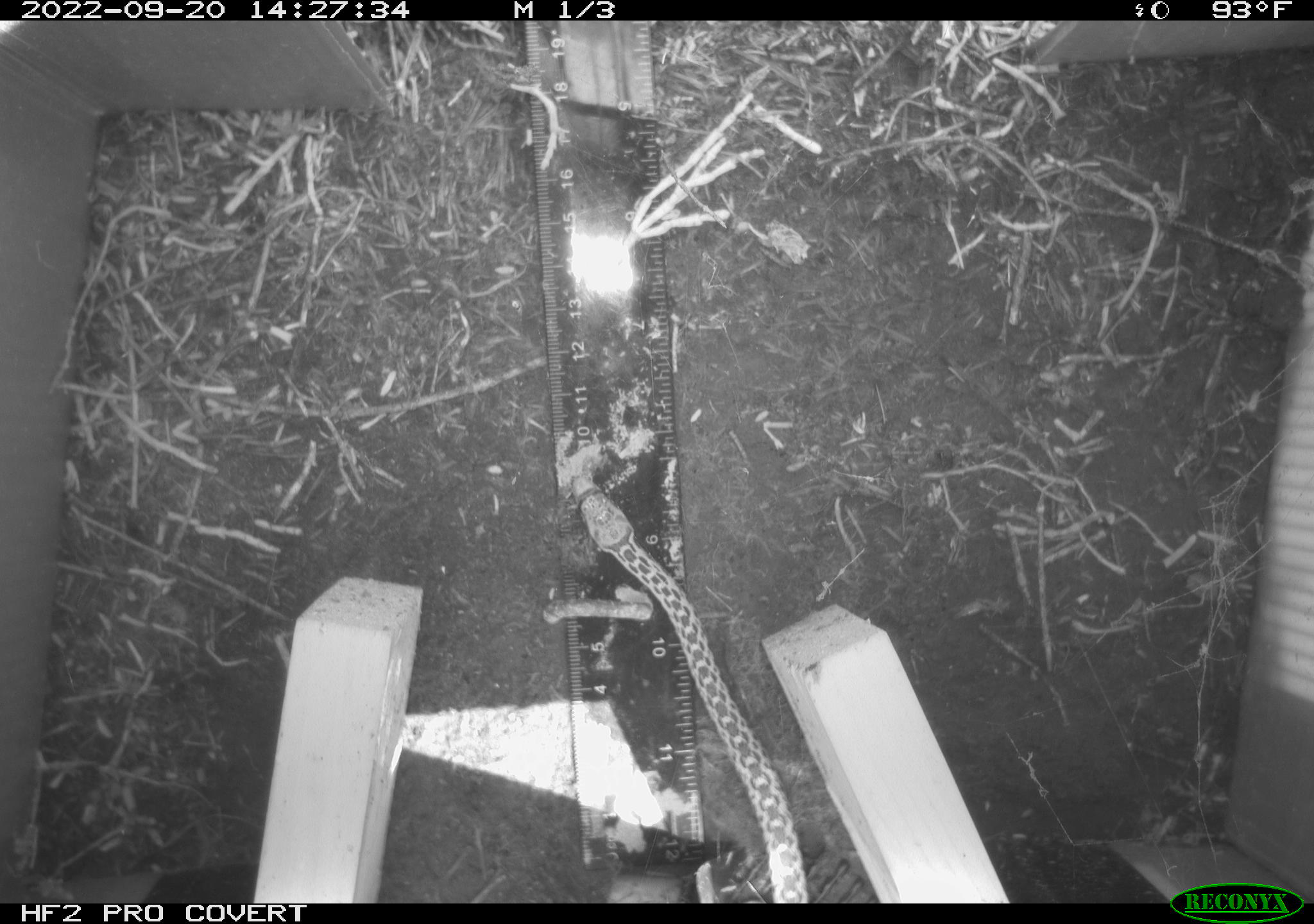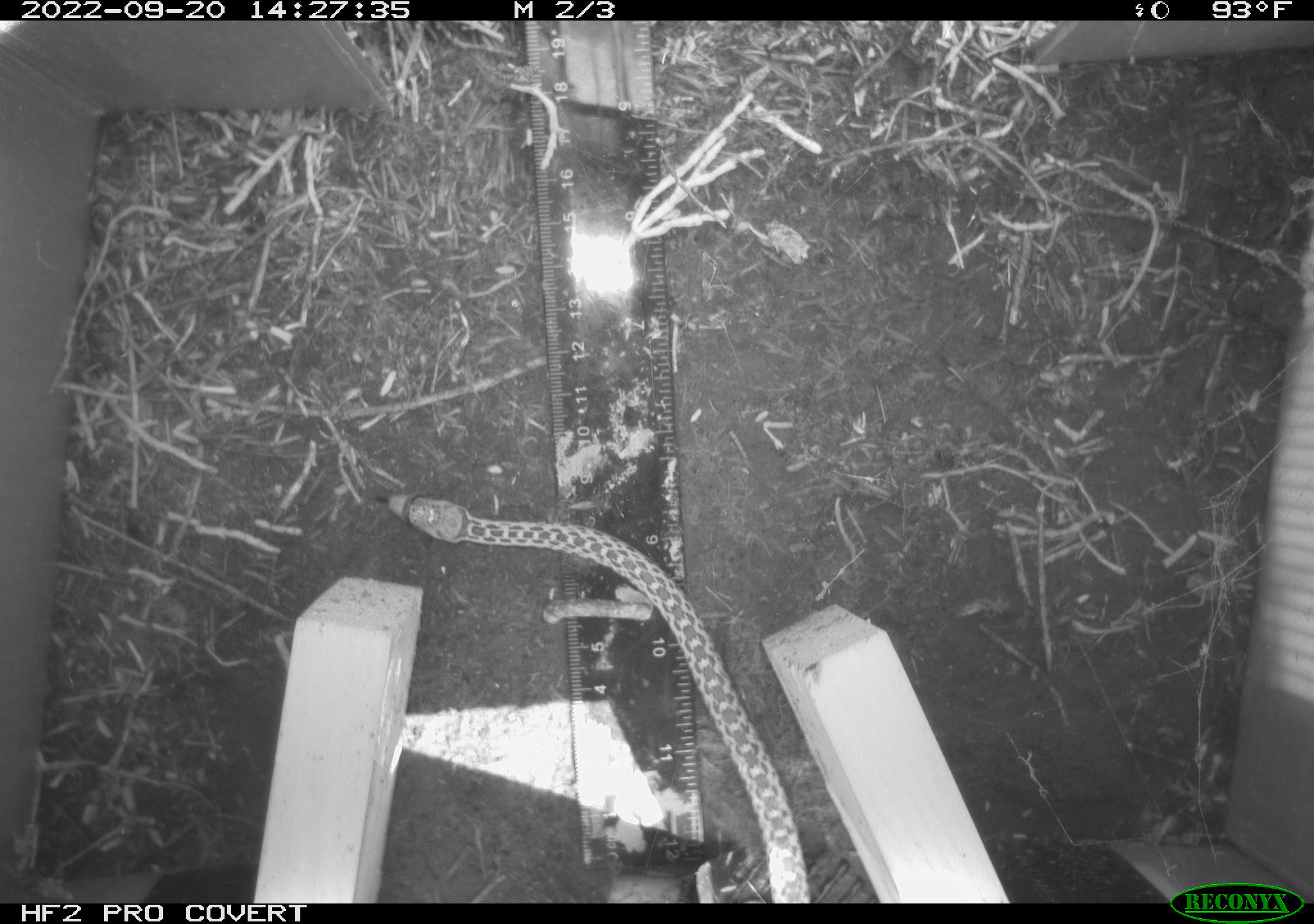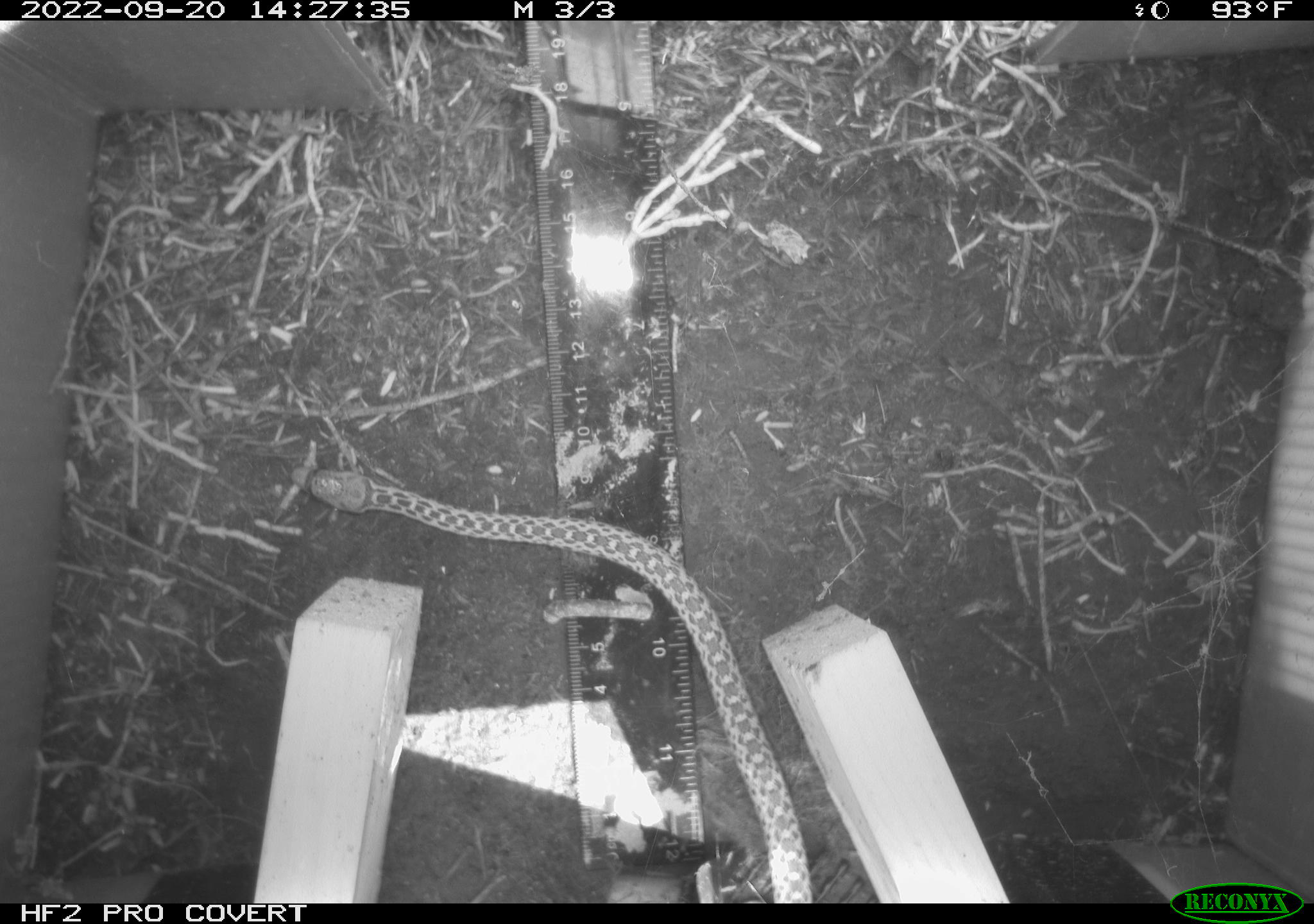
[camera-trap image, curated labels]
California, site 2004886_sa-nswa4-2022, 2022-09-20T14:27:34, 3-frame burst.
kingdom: Animalia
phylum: Chordata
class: Reptilia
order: Squamata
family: Colubridae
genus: Pituophis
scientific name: Pituophis catenifer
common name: gophersnake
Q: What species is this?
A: Gophersnake (Pituophis catenifer).